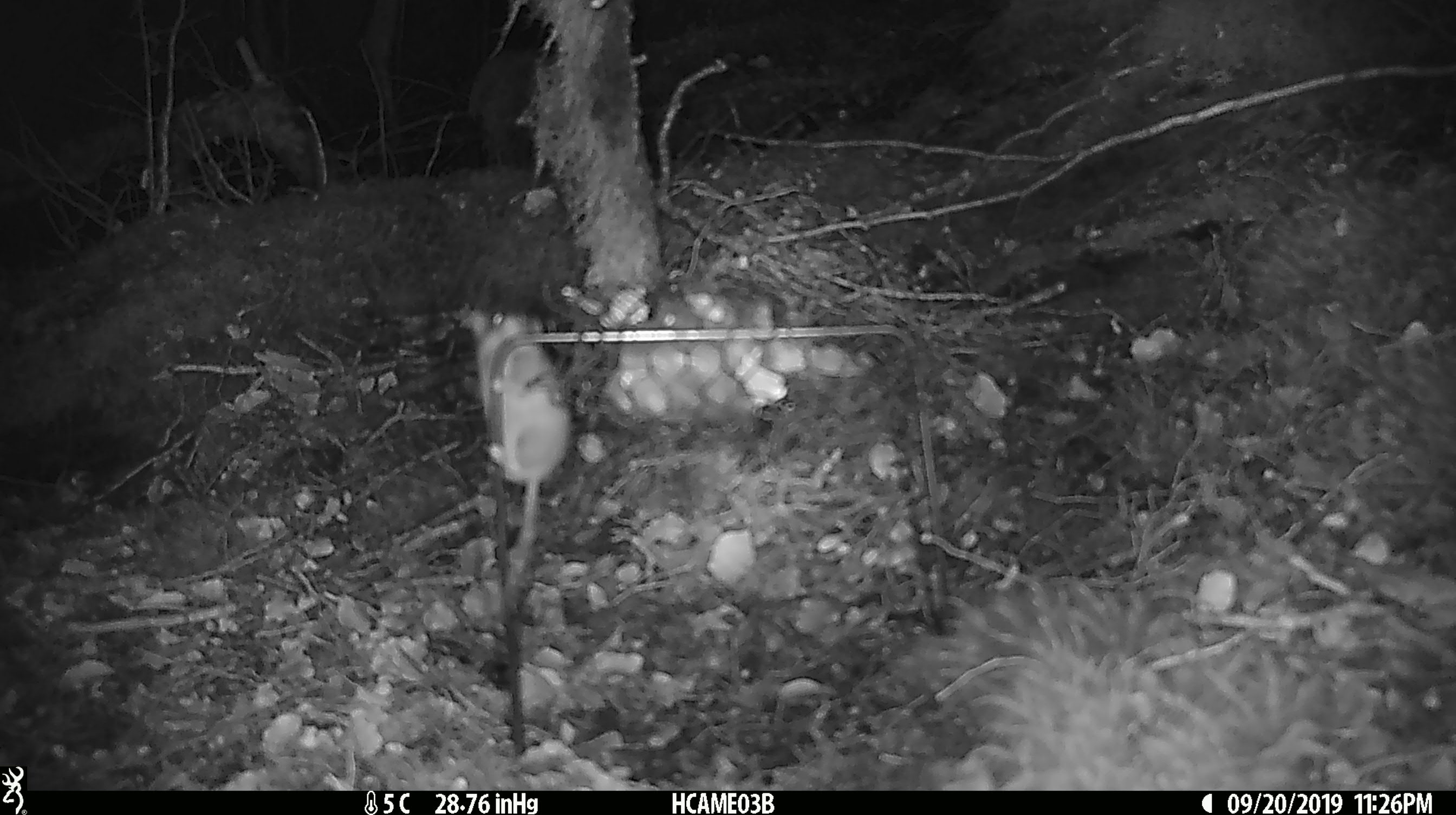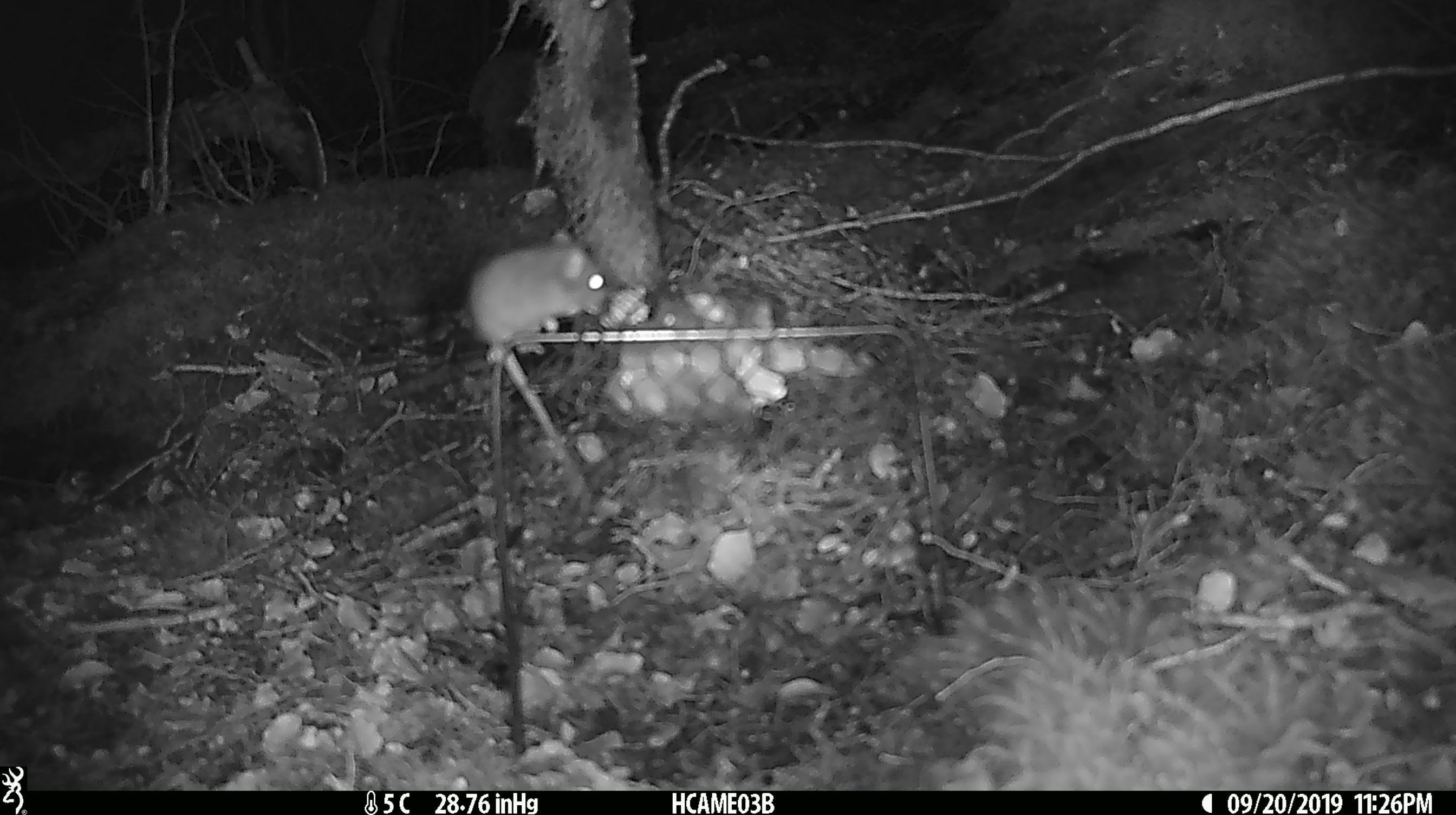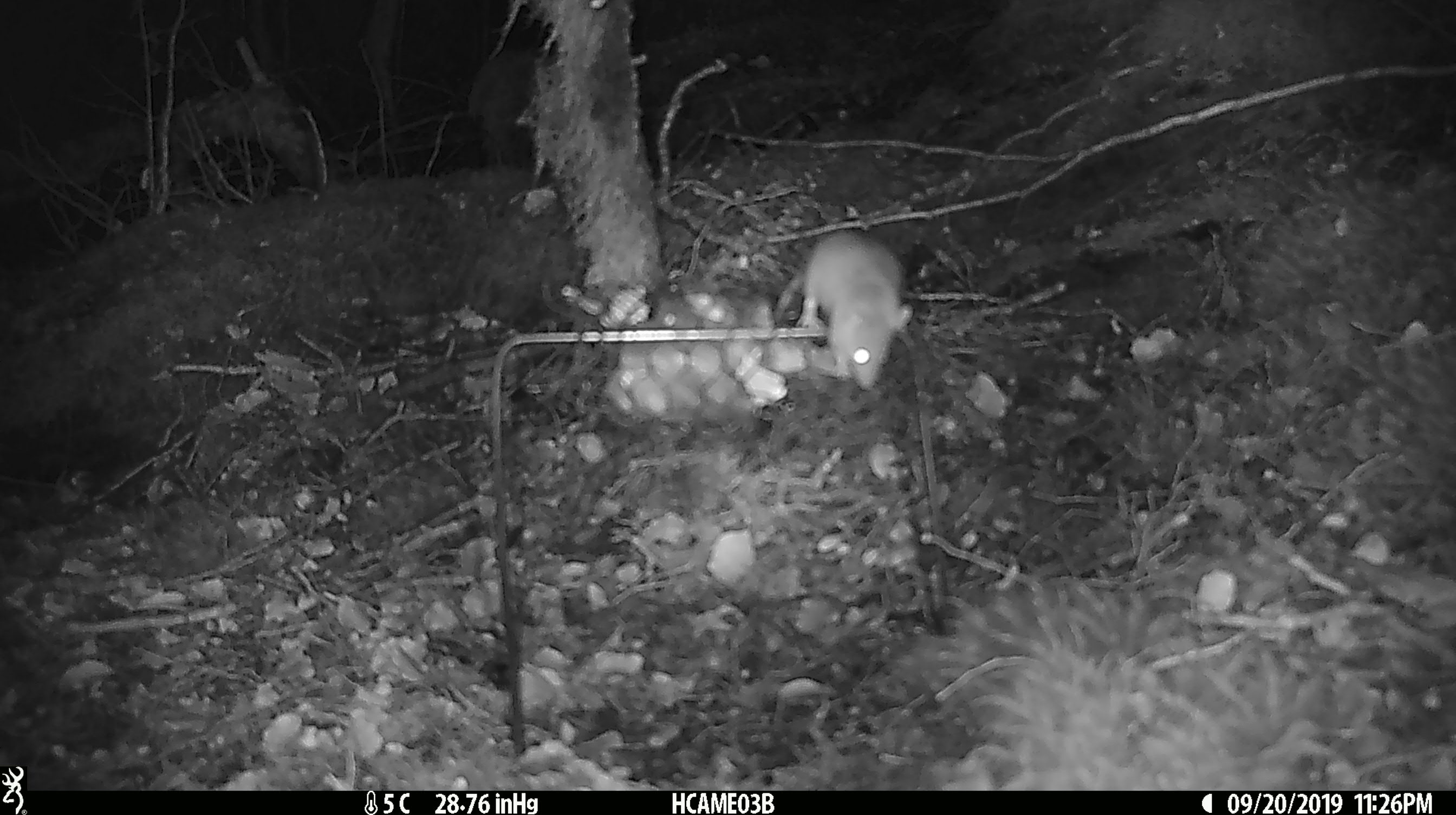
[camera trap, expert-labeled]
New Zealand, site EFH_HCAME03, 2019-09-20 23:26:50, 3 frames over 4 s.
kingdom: Animalia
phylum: Chordata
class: Mammalia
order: Rodentia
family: Muridae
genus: Mus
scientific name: Mus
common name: mouse